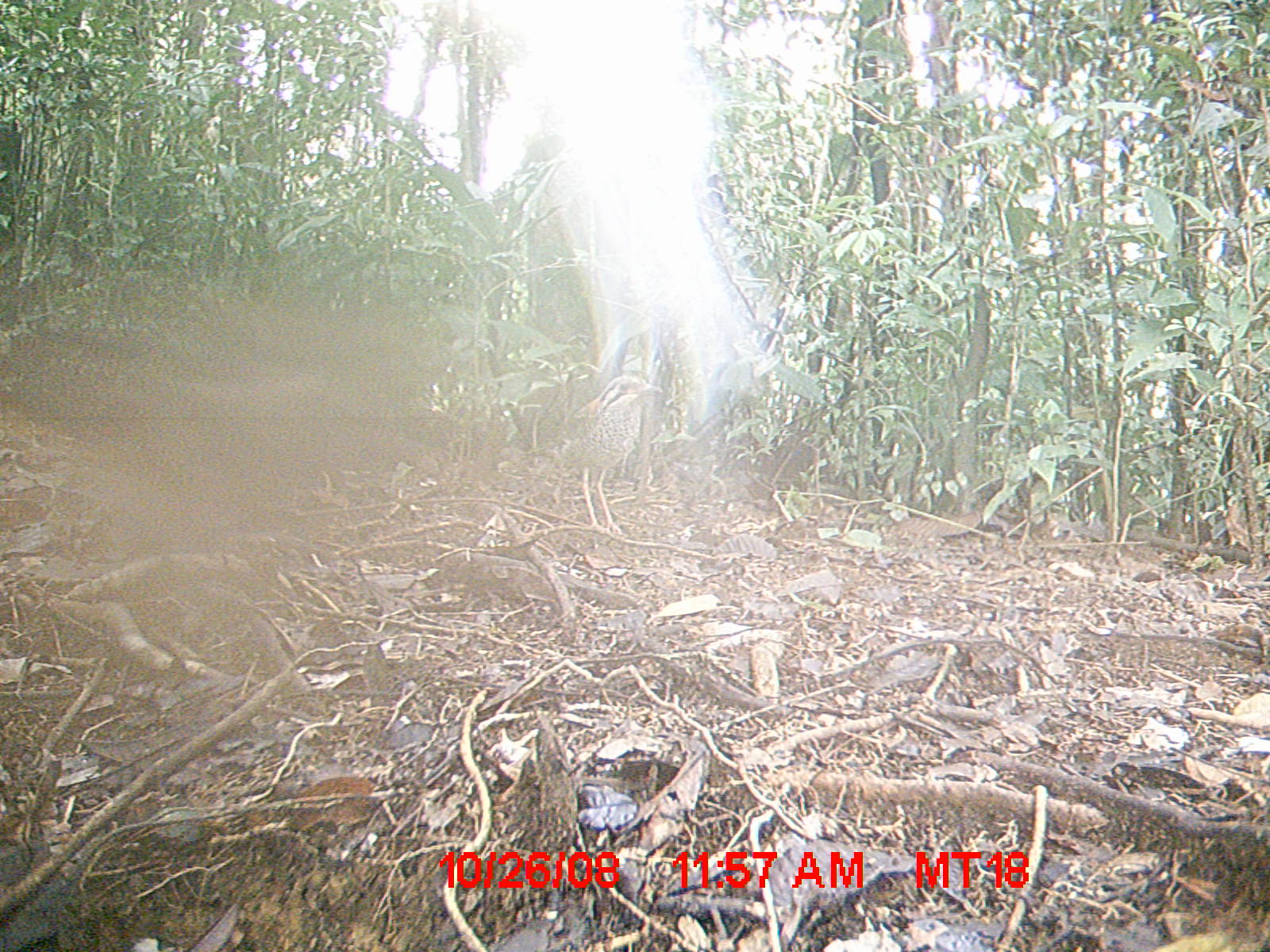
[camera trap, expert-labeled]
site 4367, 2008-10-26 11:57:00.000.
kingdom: Animalia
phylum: Chordata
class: Aves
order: Coraciiformes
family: Brachypteraciidae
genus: Brachypteracias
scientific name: Brachypteracias squamiger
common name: scaly ground-roller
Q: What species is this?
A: Brachypteracias squamiger (scaly ground-roller).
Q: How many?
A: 1.